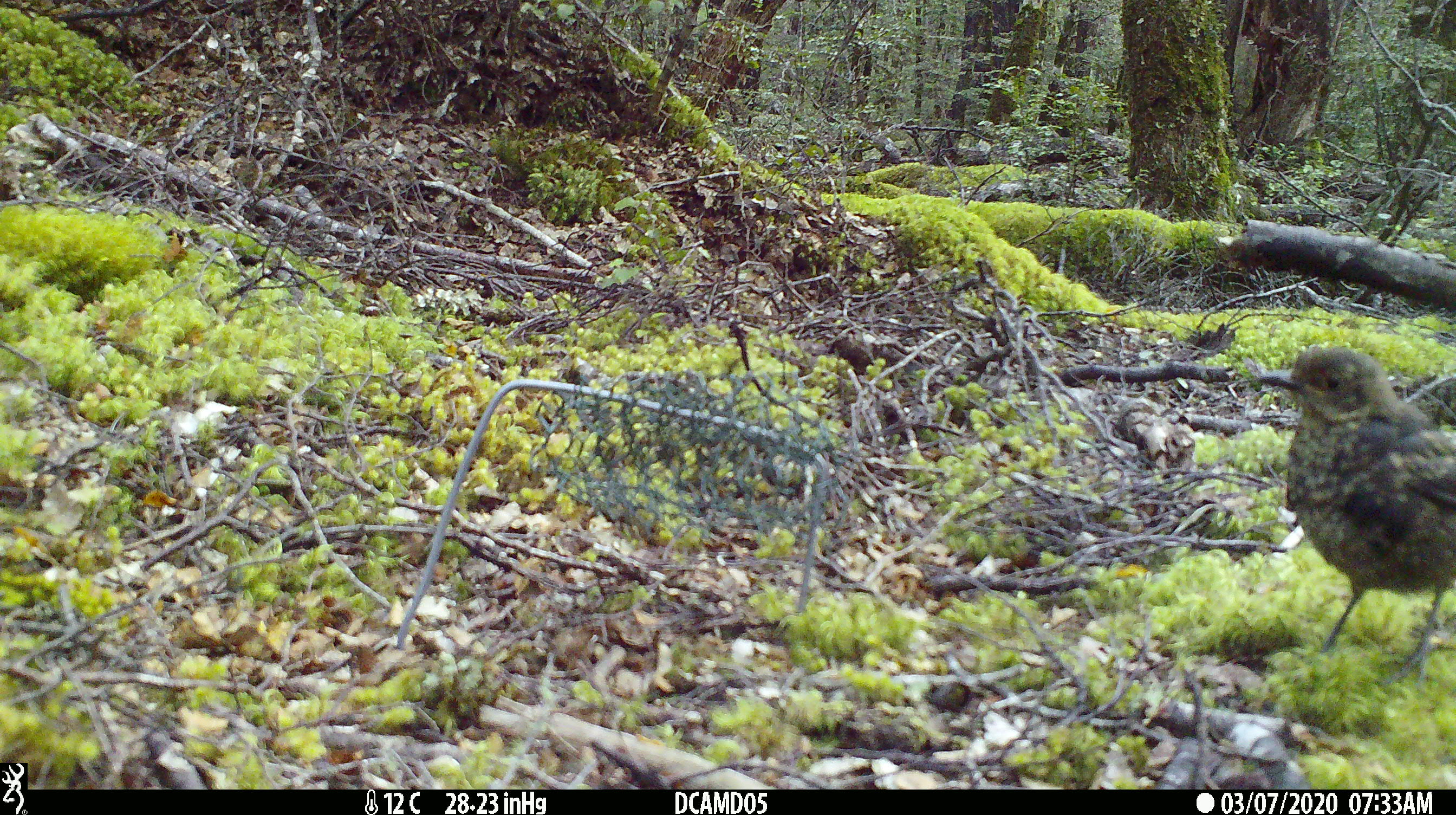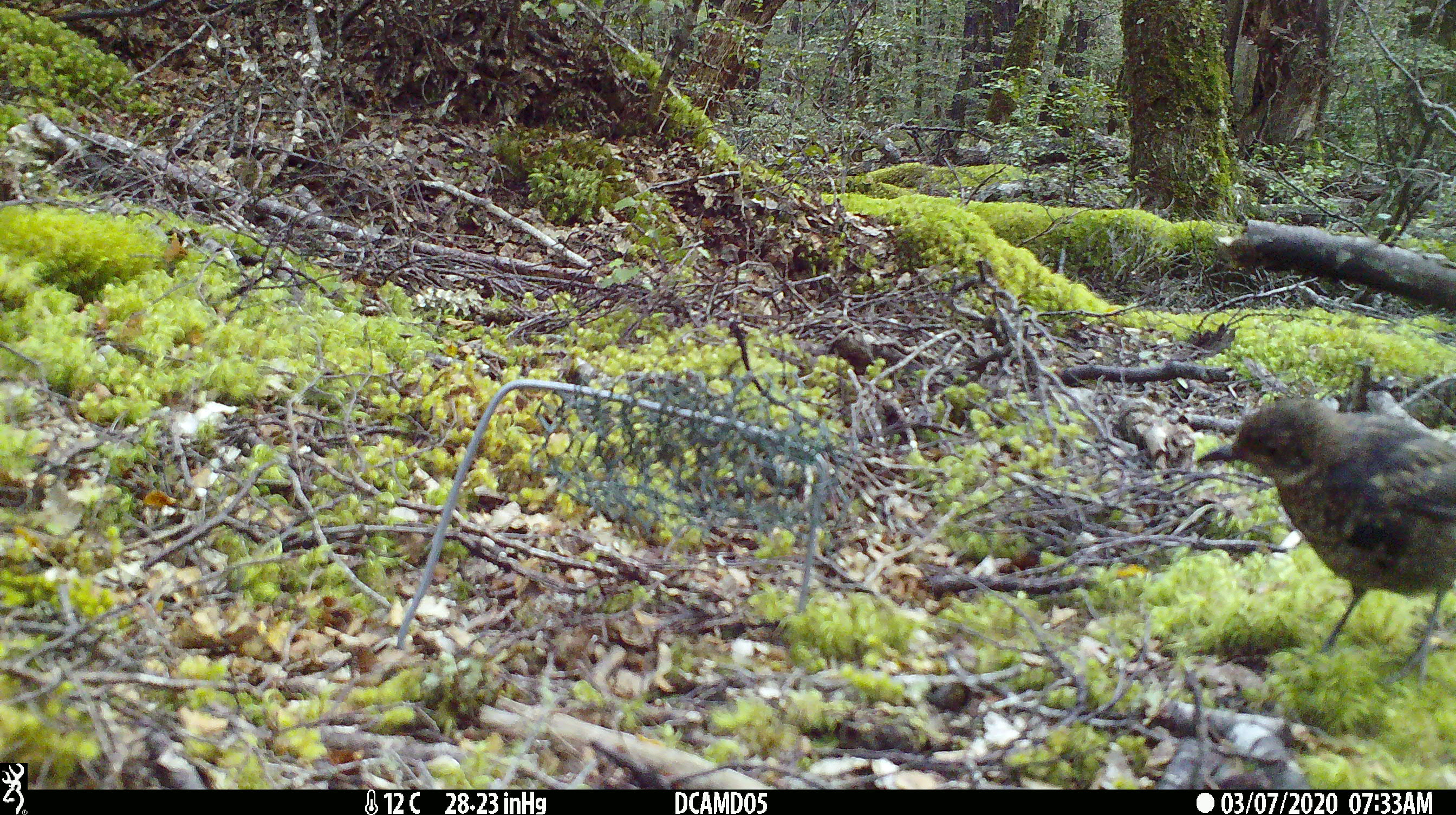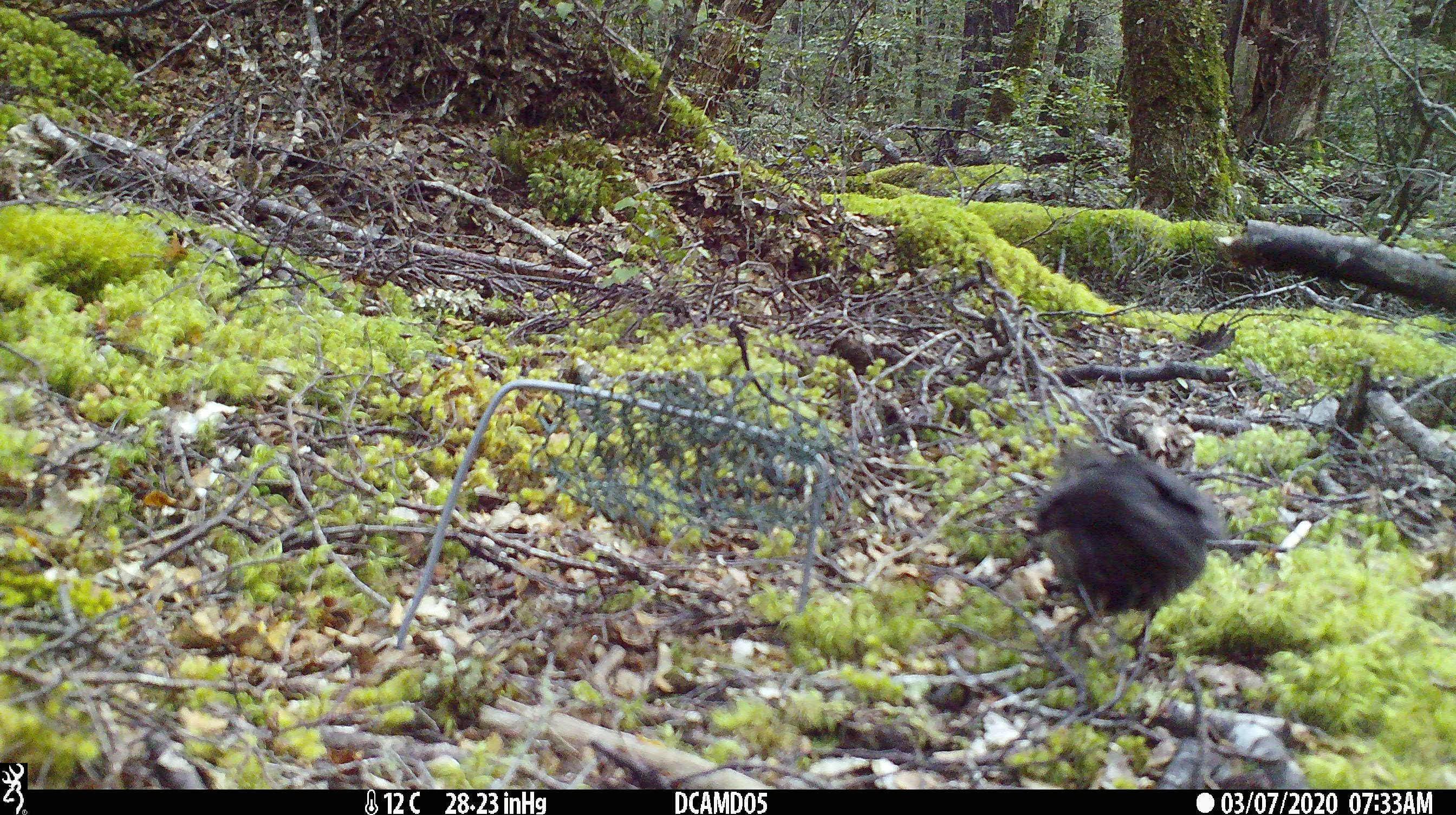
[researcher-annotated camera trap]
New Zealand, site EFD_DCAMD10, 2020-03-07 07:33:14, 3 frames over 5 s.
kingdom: Animalia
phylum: Chordata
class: Aves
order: Passeriformes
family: Turdidae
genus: Turdus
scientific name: Turdus merula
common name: eurasian blackbird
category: blackbird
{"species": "blackbird (eurasian blackbird) (Turdus merula)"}